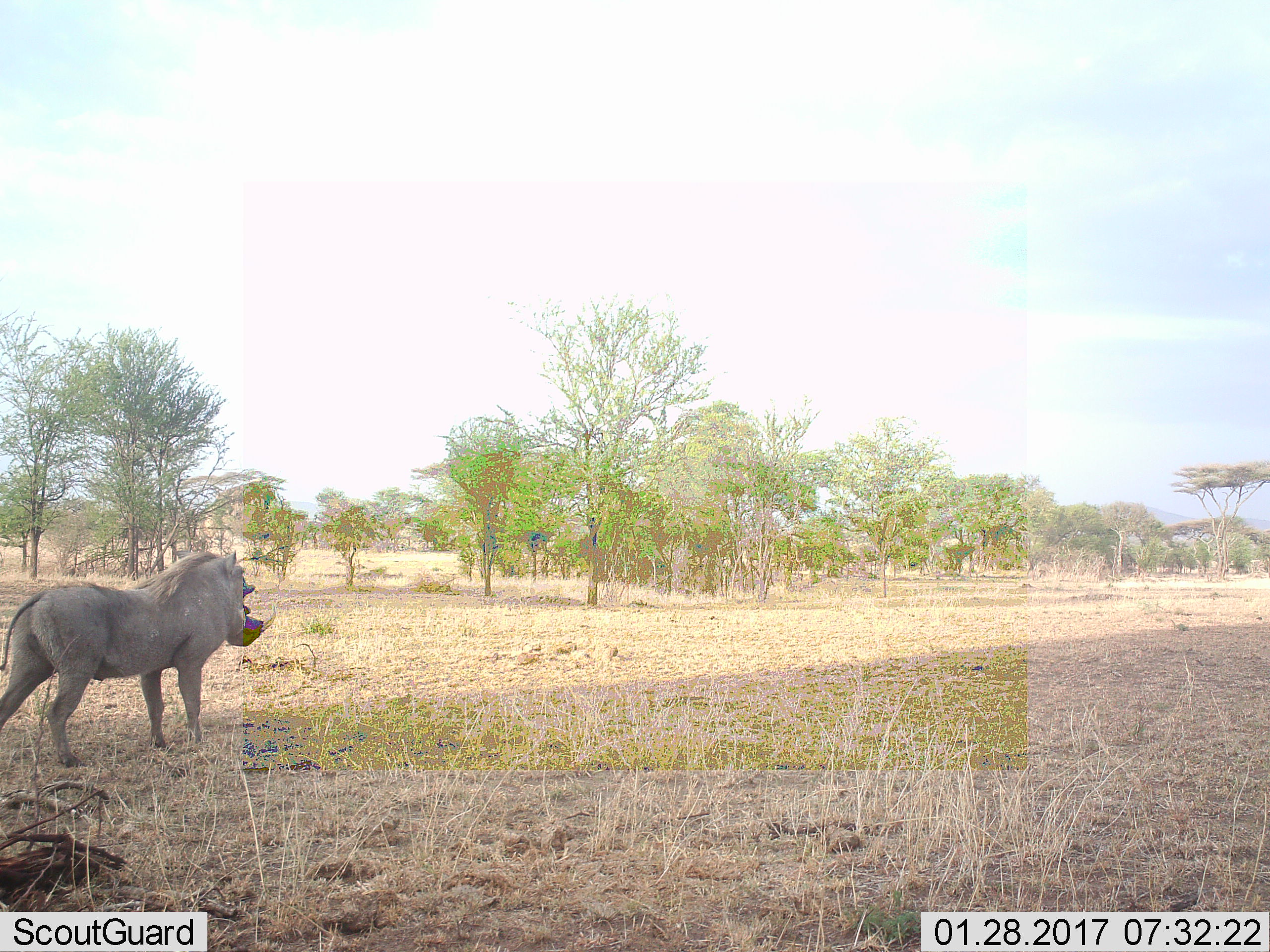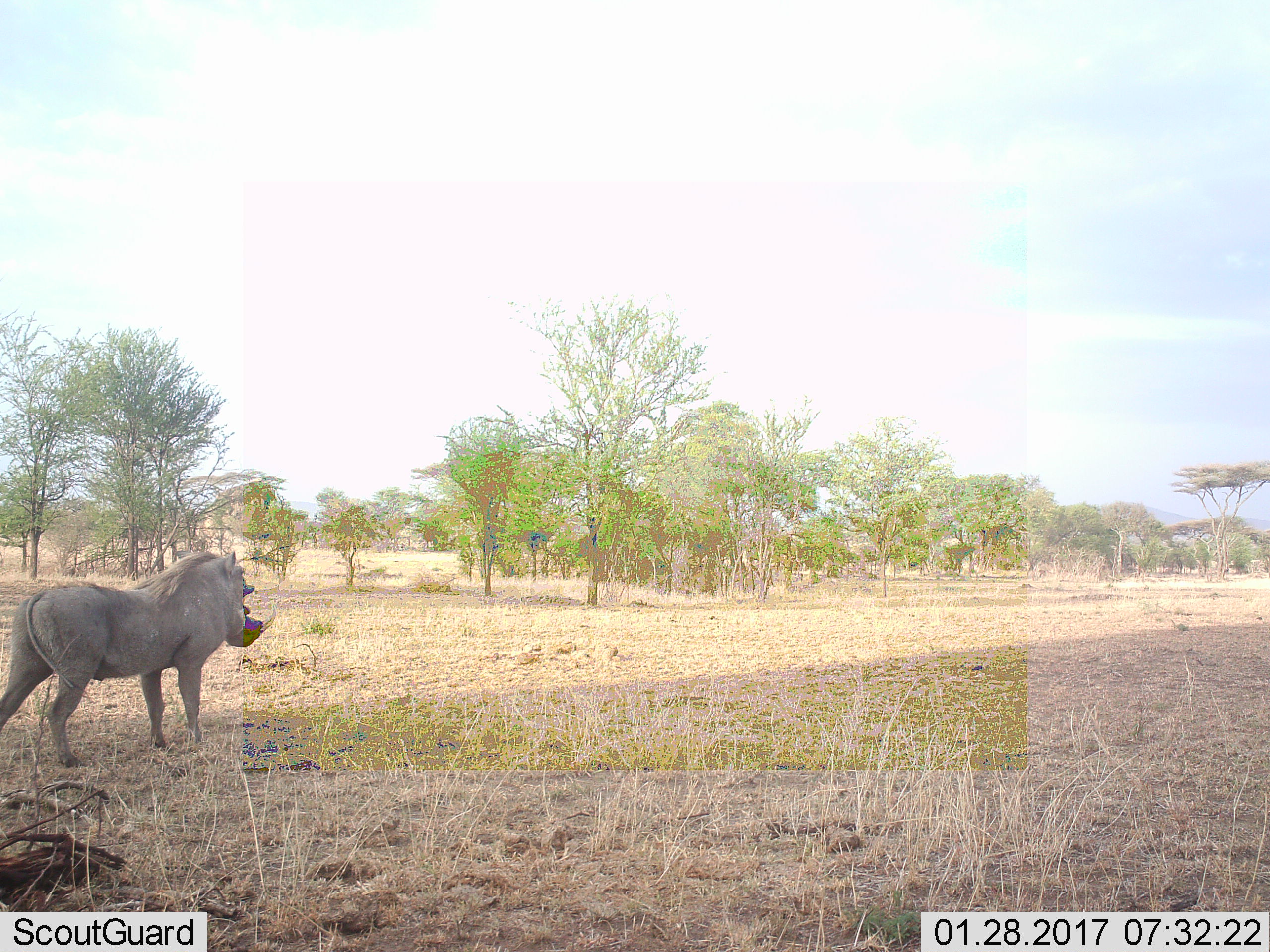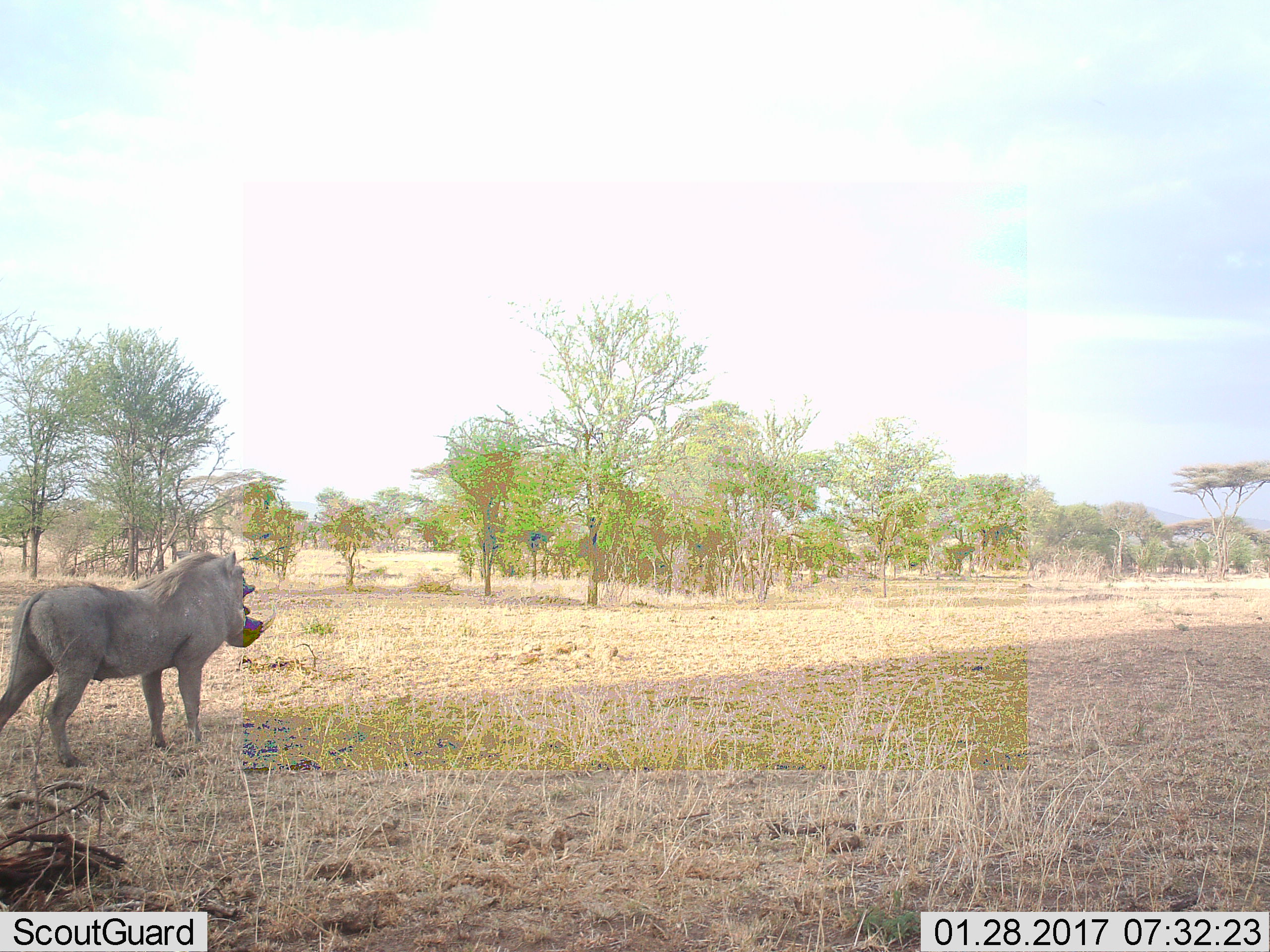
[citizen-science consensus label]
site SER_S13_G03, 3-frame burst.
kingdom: Animalia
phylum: Chordata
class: Mammalia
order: Artiodactyla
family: Suidae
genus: Phacochoerus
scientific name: Phacochoerus africanus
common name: warthog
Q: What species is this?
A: Warthog (Phacochoerus africanus).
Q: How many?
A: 1.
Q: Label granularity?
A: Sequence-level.